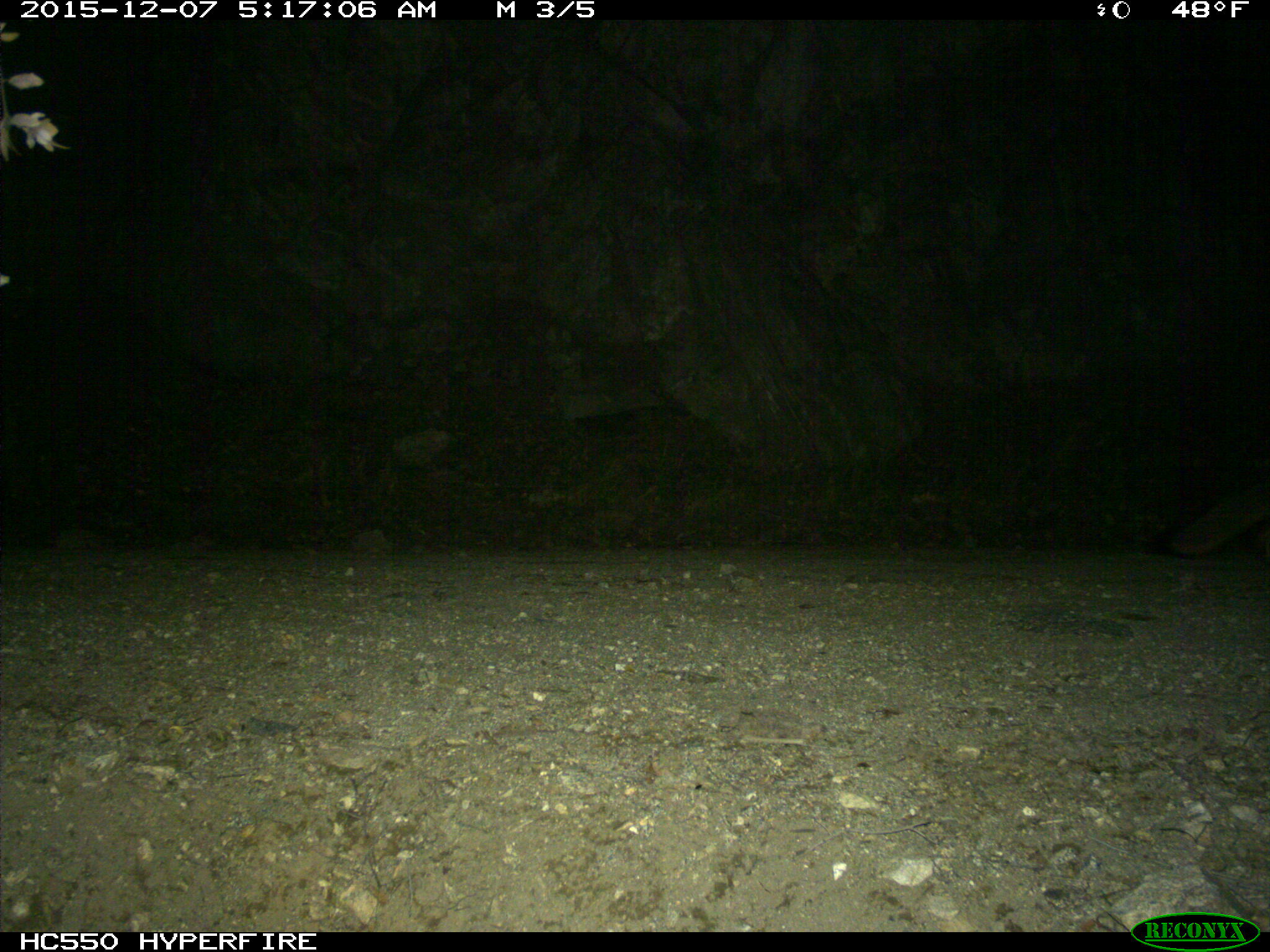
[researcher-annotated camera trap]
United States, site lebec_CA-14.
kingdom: Animalia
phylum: Chordata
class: Mammalia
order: Carnivora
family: Canidae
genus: Urocyon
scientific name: Urocyon cinereoargenteus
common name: gray fox